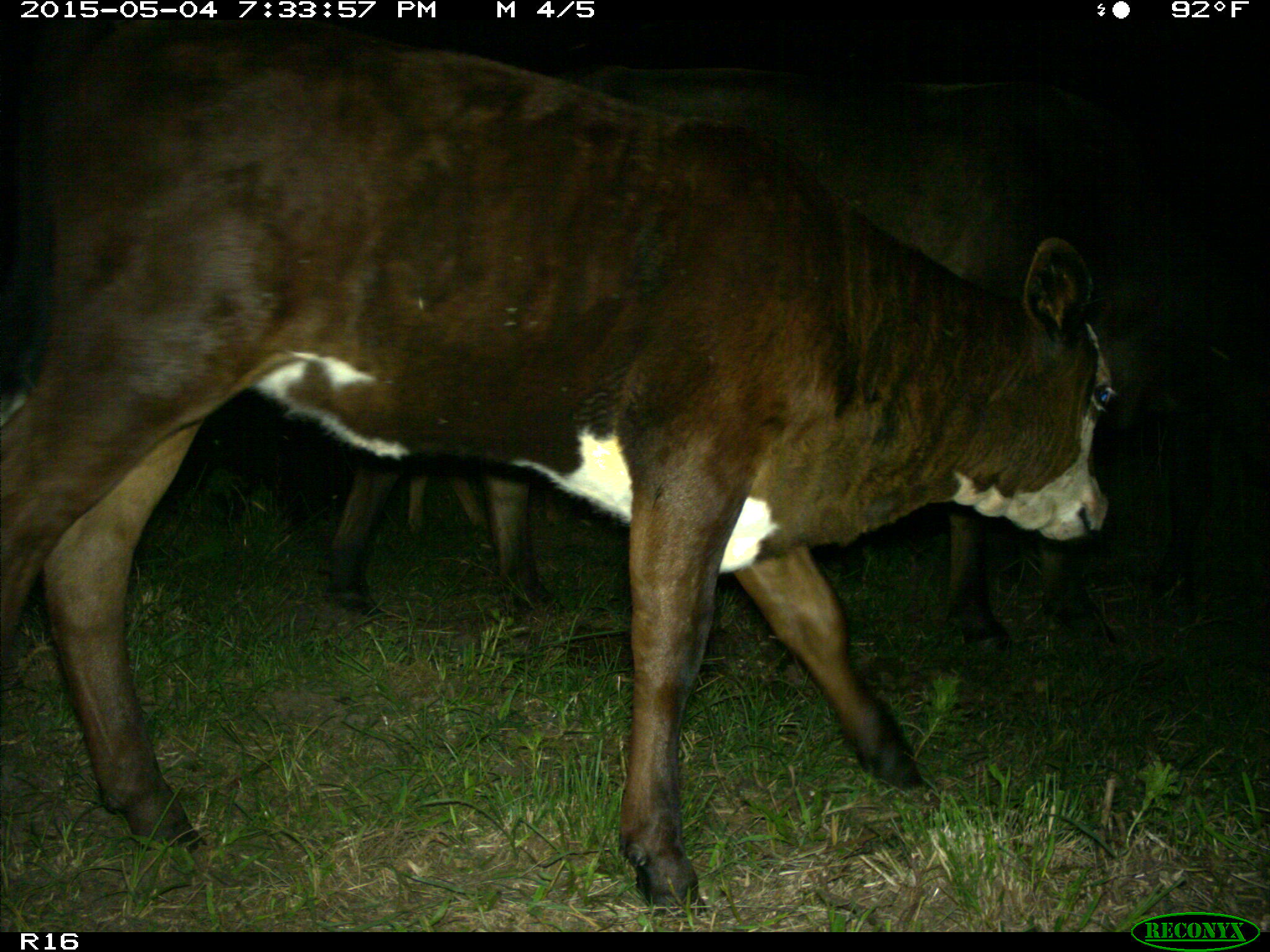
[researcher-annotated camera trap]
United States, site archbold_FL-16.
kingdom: Animalia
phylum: Chordata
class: Mammalia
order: Artiodactyla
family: Bovidae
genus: Bos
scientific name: Bos taurus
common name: domestic cow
Bos taurus (domestic cow).